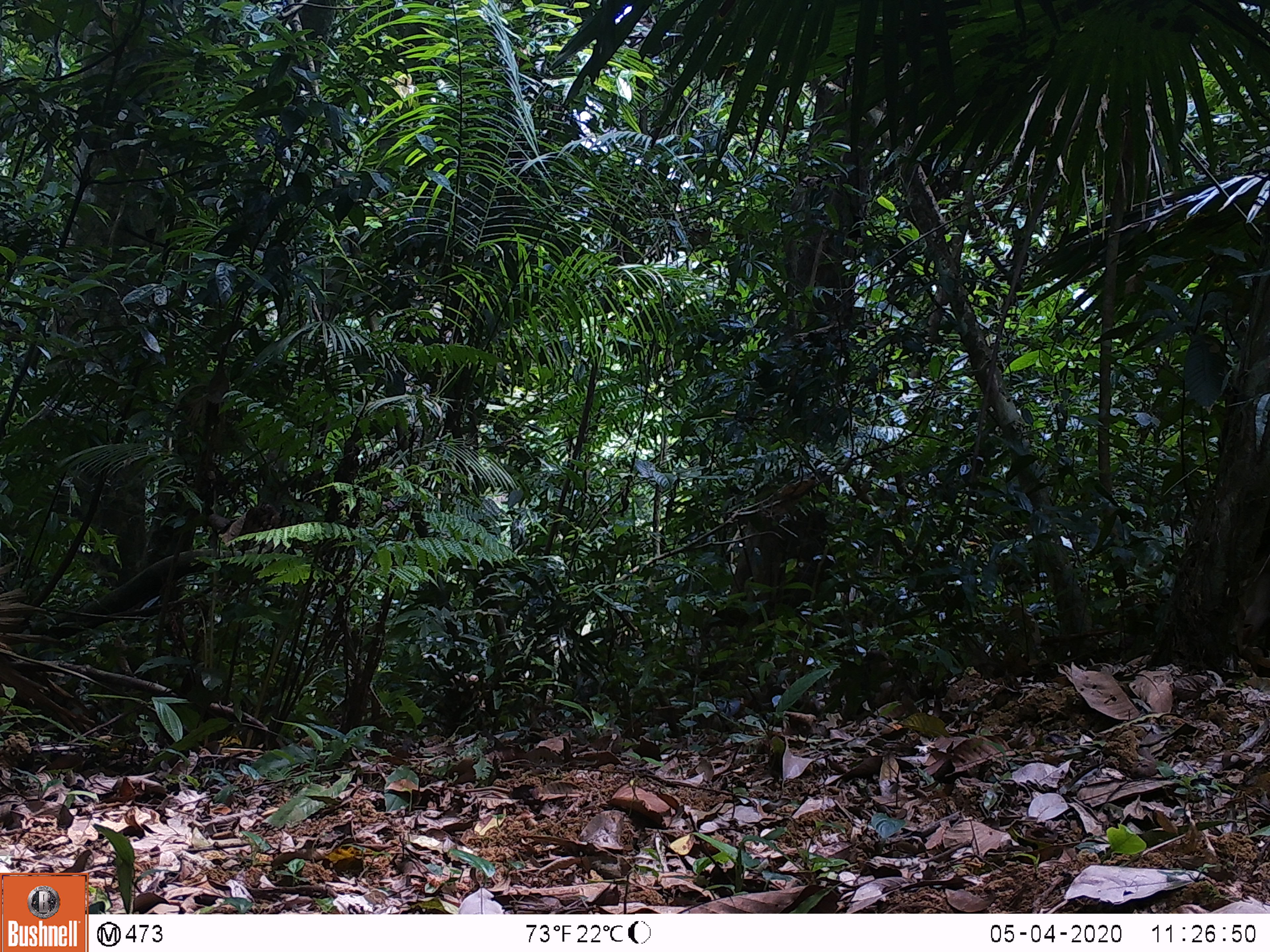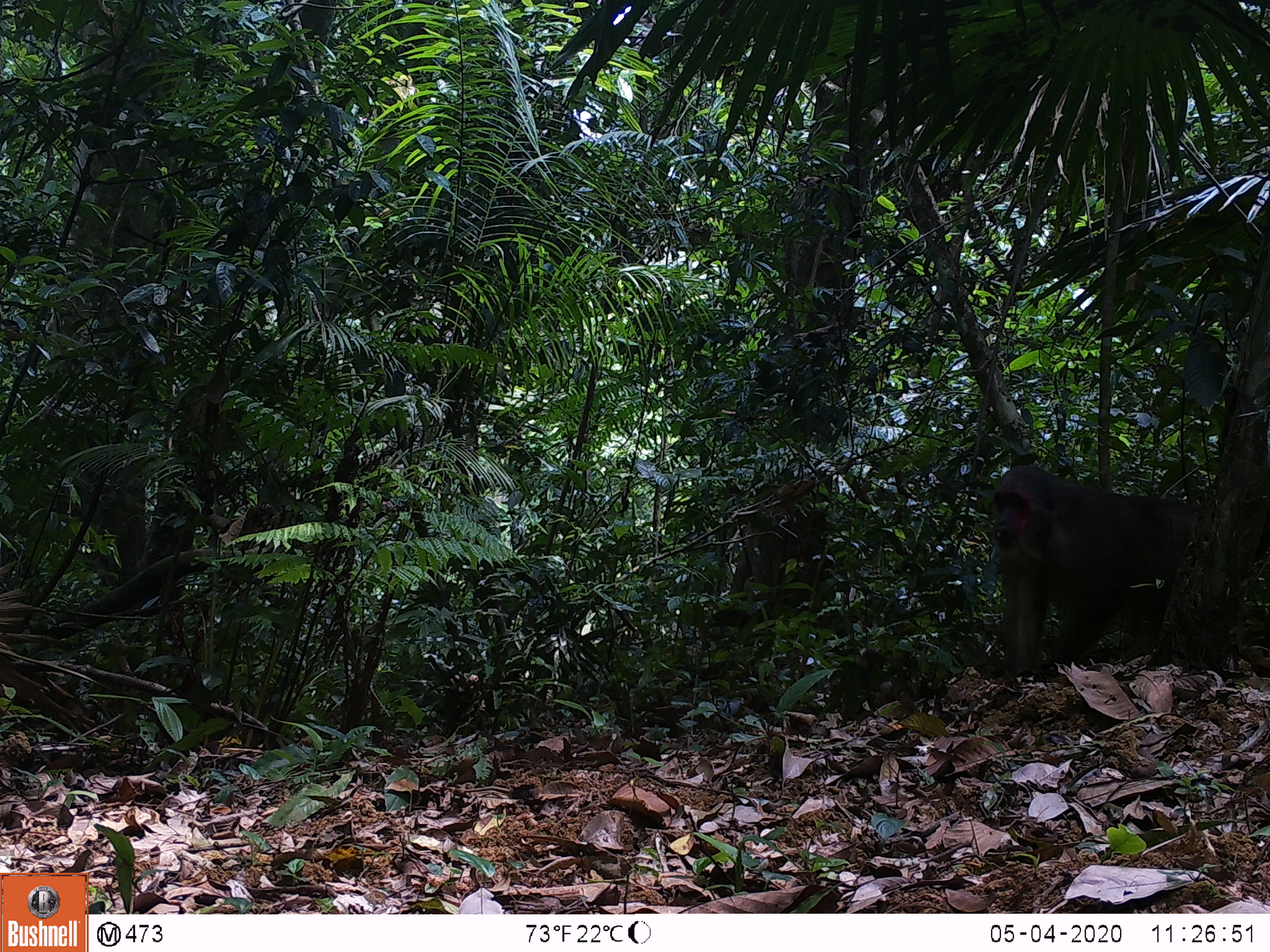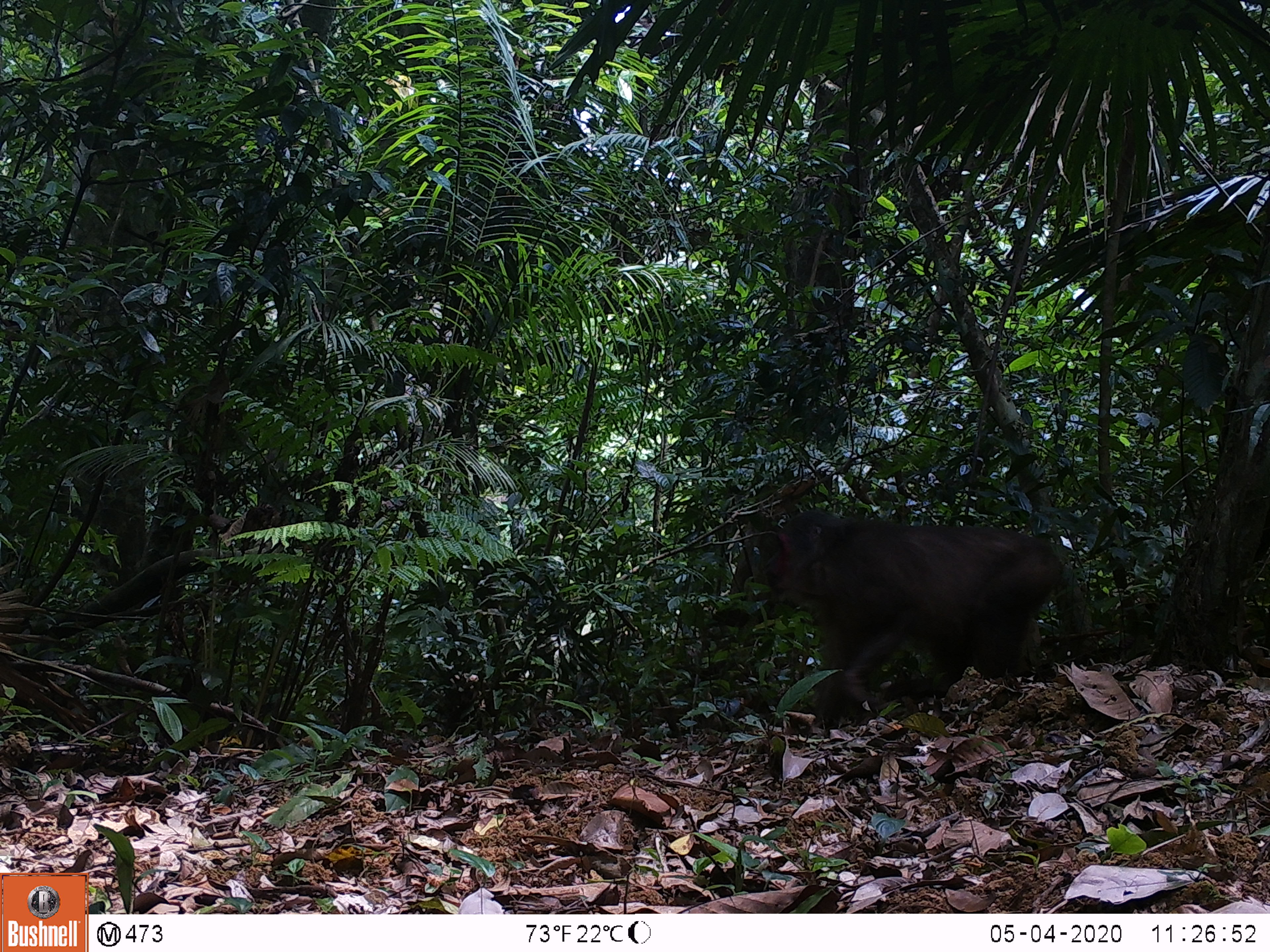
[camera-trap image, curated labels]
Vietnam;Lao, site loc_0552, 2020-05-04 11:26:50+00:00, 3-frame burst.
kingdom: Animalia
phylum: Chordata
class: Mammalia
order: Primates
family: Cercopithecidae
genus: Macaca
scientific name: Macaca arctoides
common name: stump-tailed macaque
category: stump tailed macaque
Stump tailed macaque (stump-tailed macaque) (Macaca arctoides). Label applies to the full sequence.